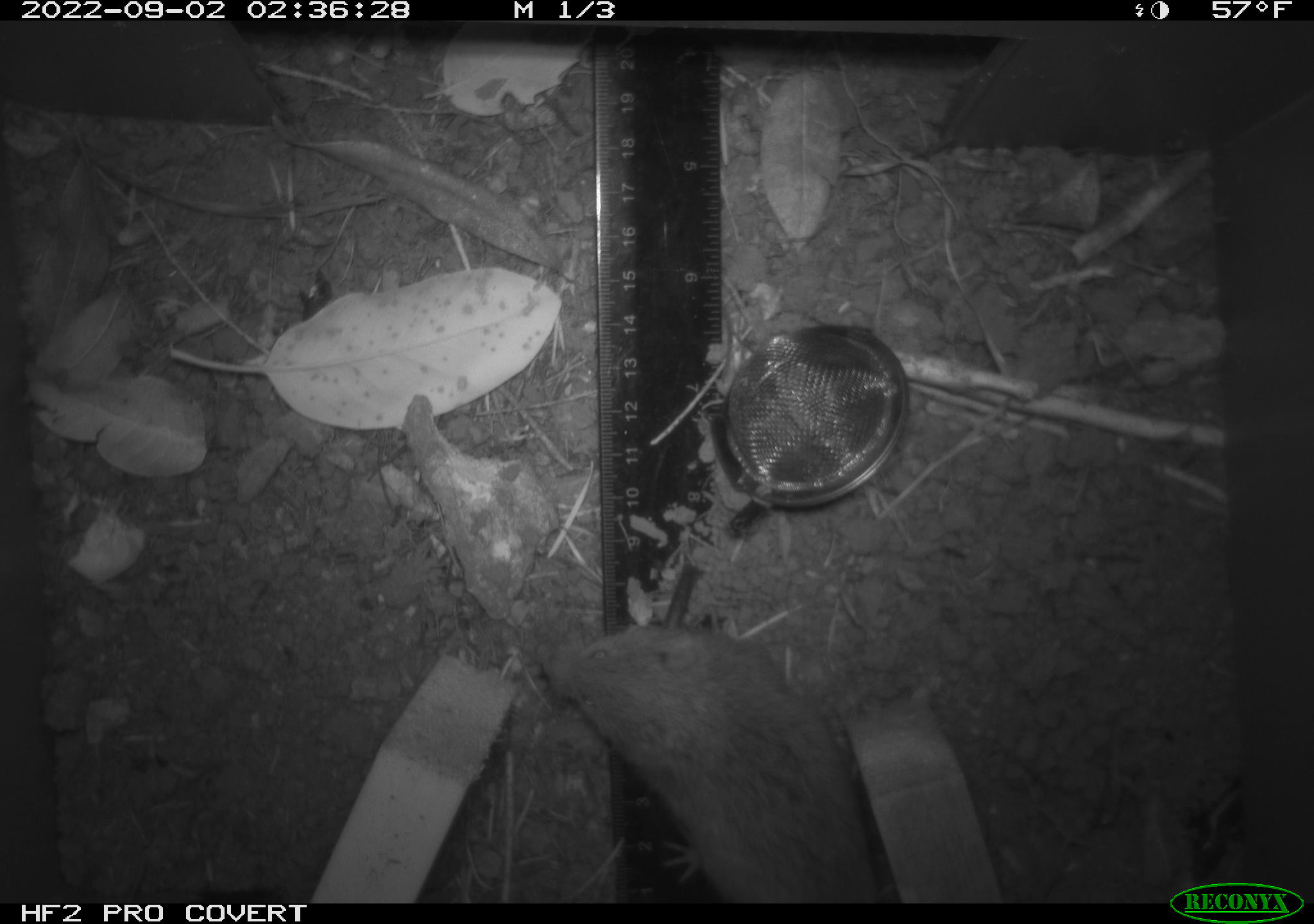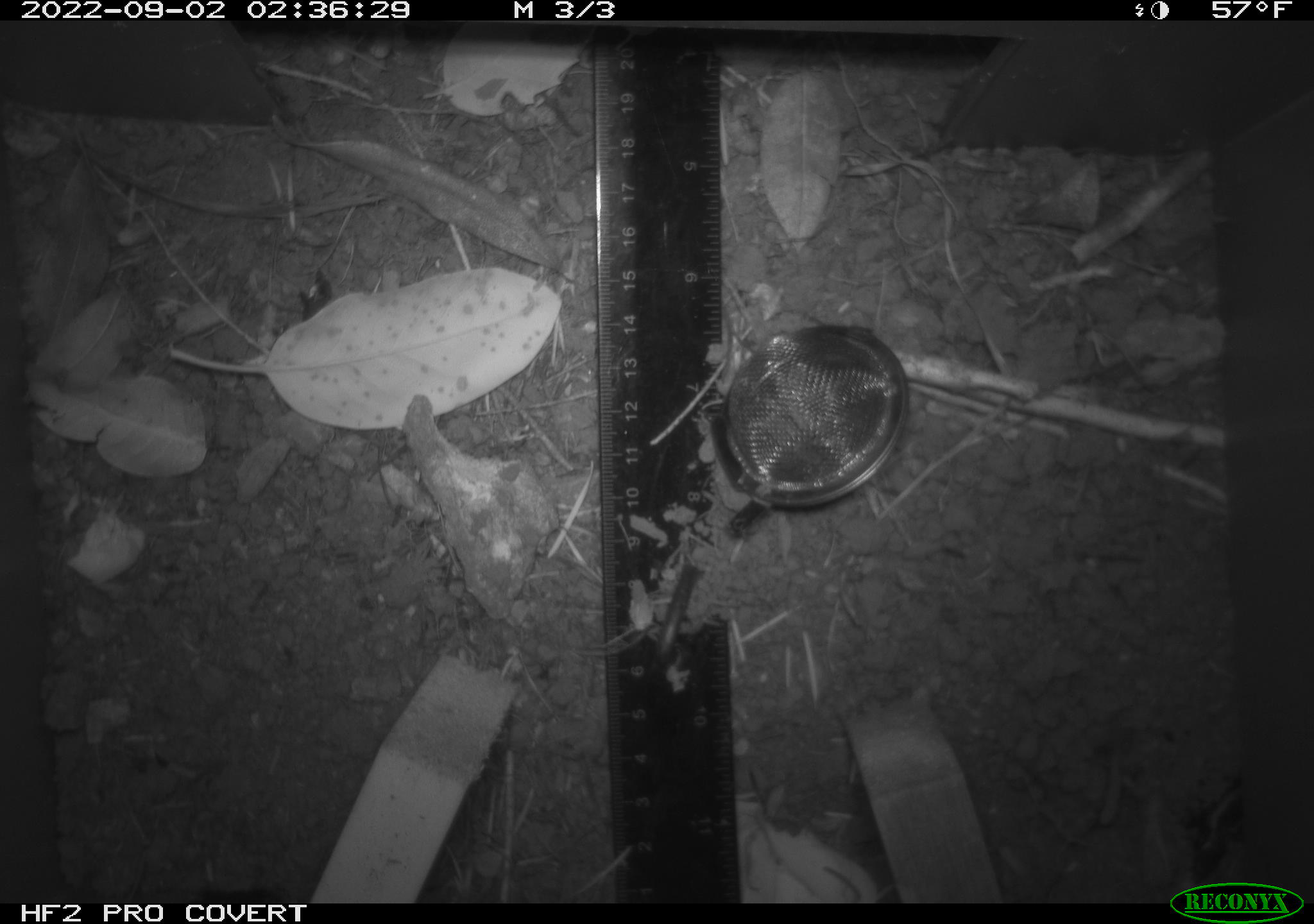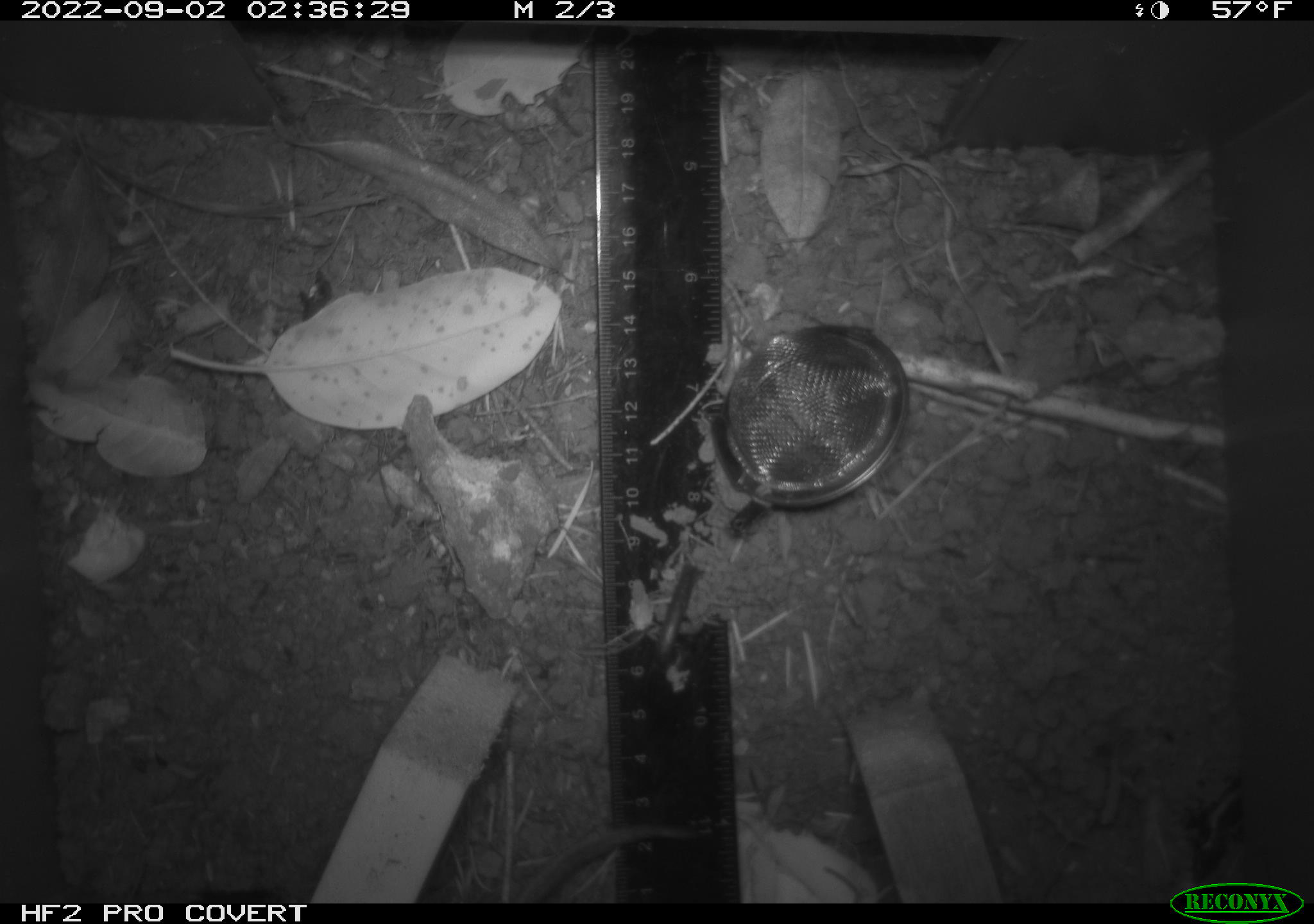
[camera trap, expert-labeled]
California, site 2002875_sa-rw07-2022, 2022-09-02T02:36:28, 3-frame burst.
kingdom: Animalia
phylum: Chordata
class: Mammalia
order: Rodentia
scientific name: Rodentia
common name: mouse species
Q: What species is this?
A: Mouse species (Rodentia).